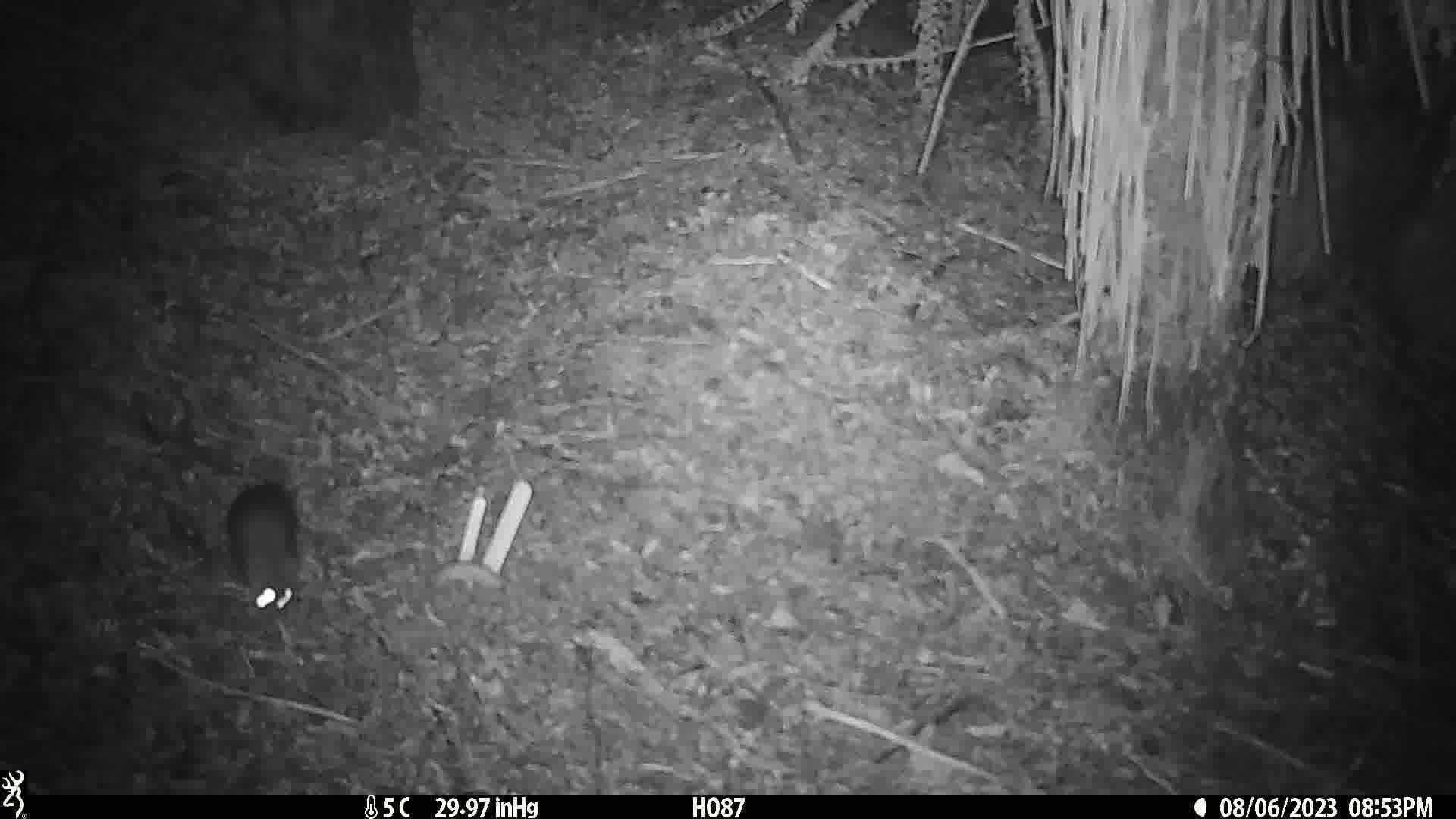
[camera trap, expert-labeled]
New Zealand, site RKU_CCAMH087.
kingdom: Animalia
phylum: Chordata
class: Mammalia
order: Rodentia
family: Muridae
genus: Rattus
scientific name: Rattus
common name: rat